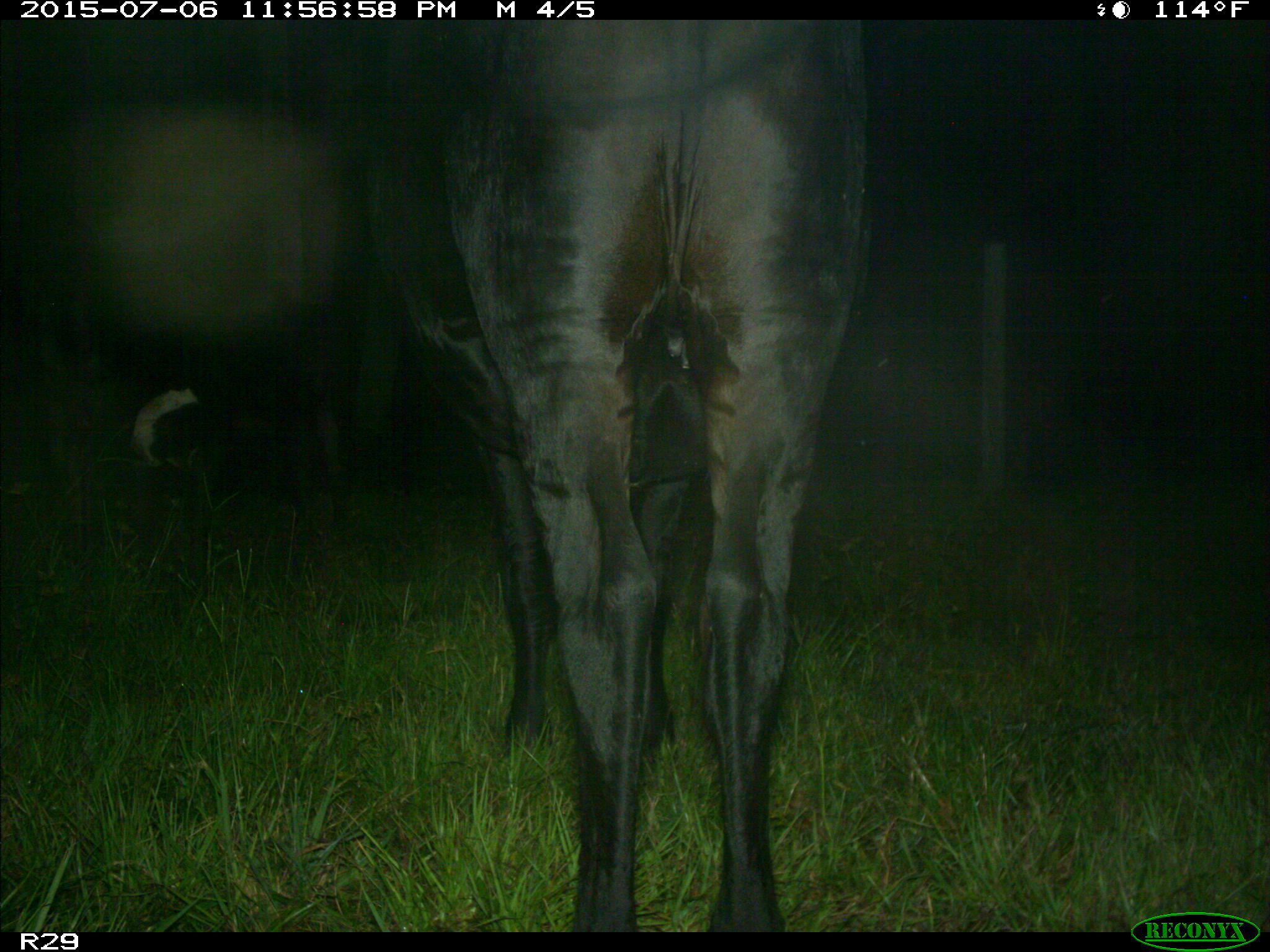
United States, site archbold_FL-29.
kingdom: Animalia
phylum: Chordata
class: Mammalia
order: Artiodactyla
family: Bovidae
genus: Bos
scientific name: Bos taurus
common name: domestic cow